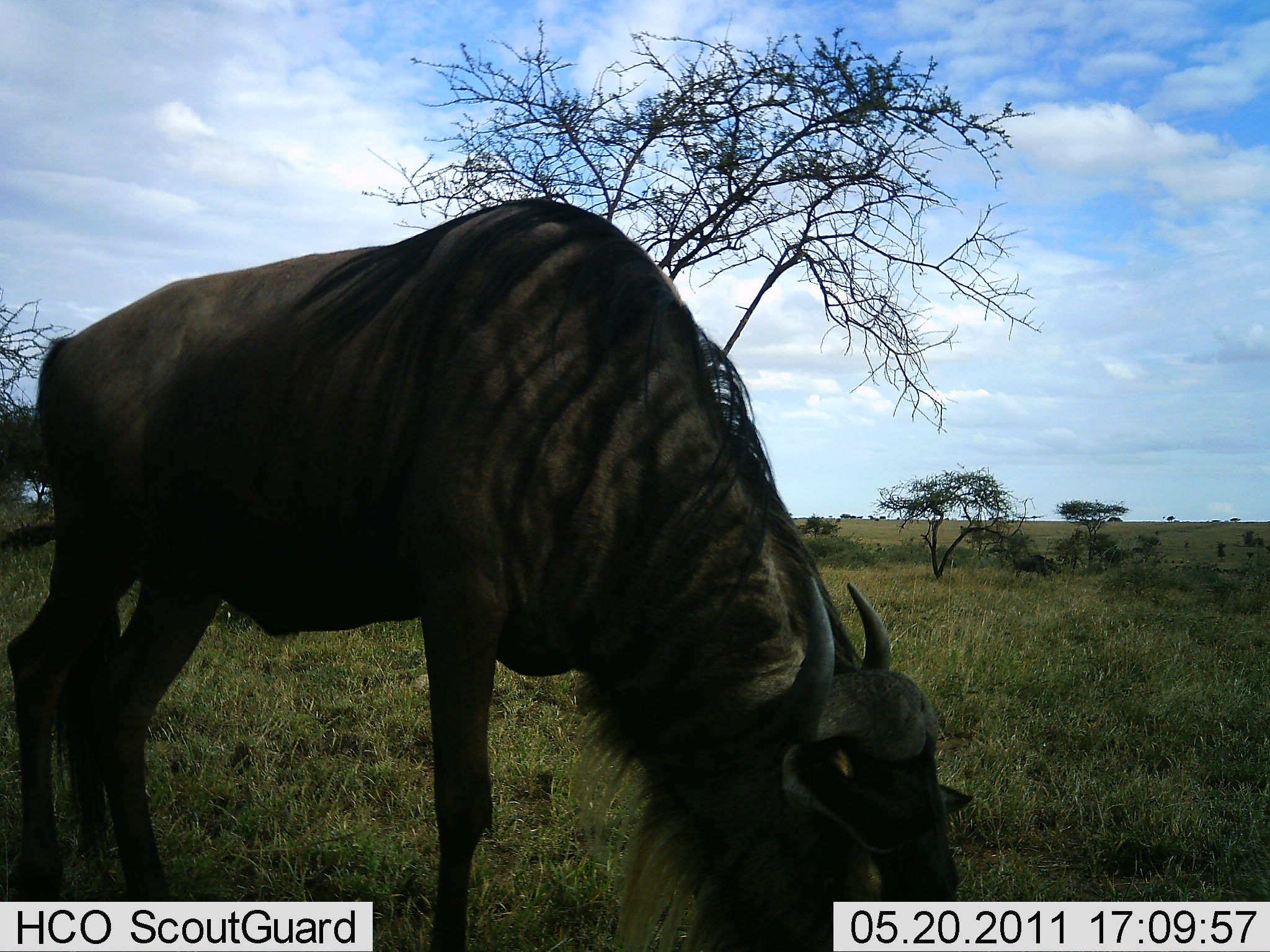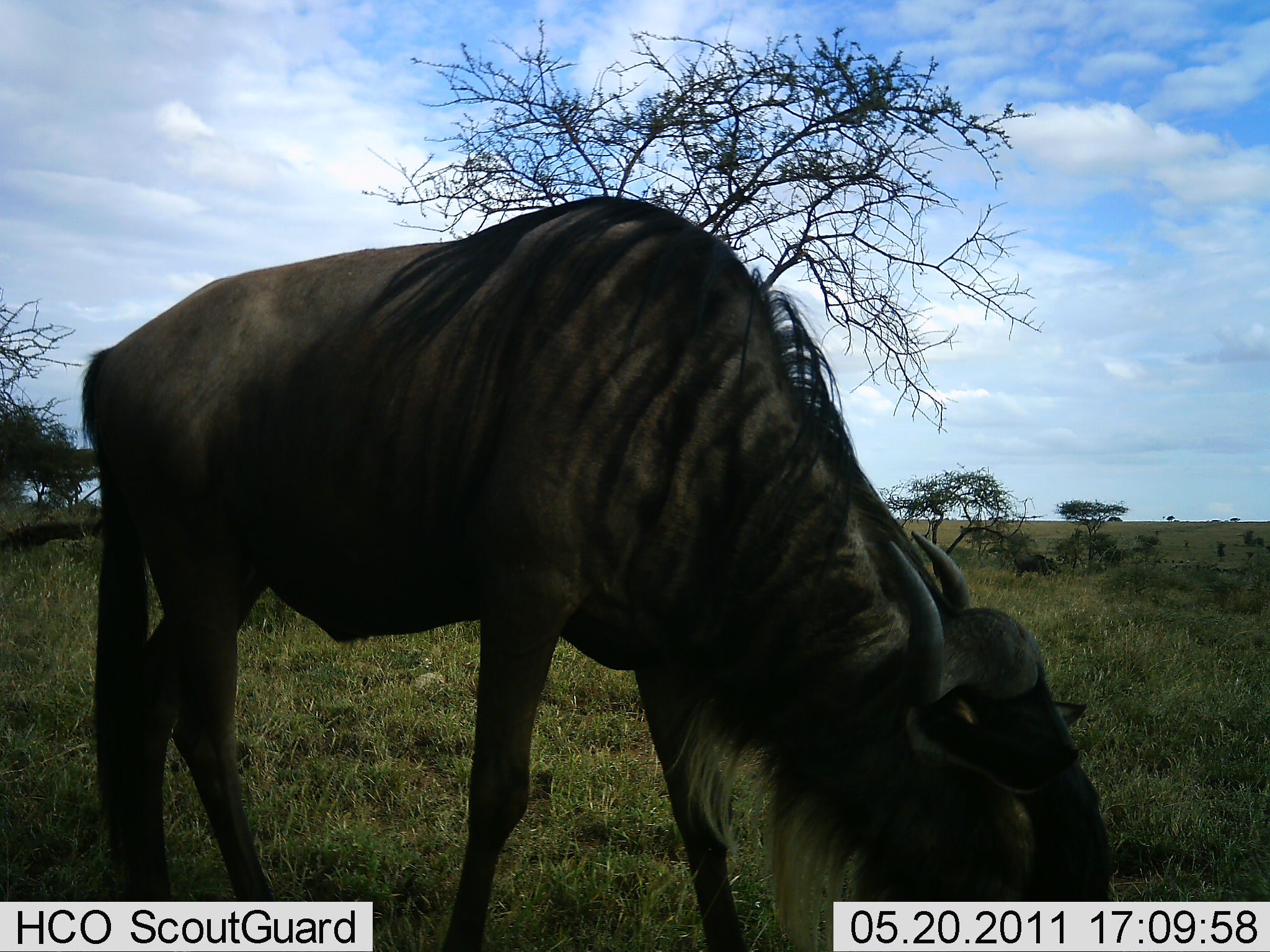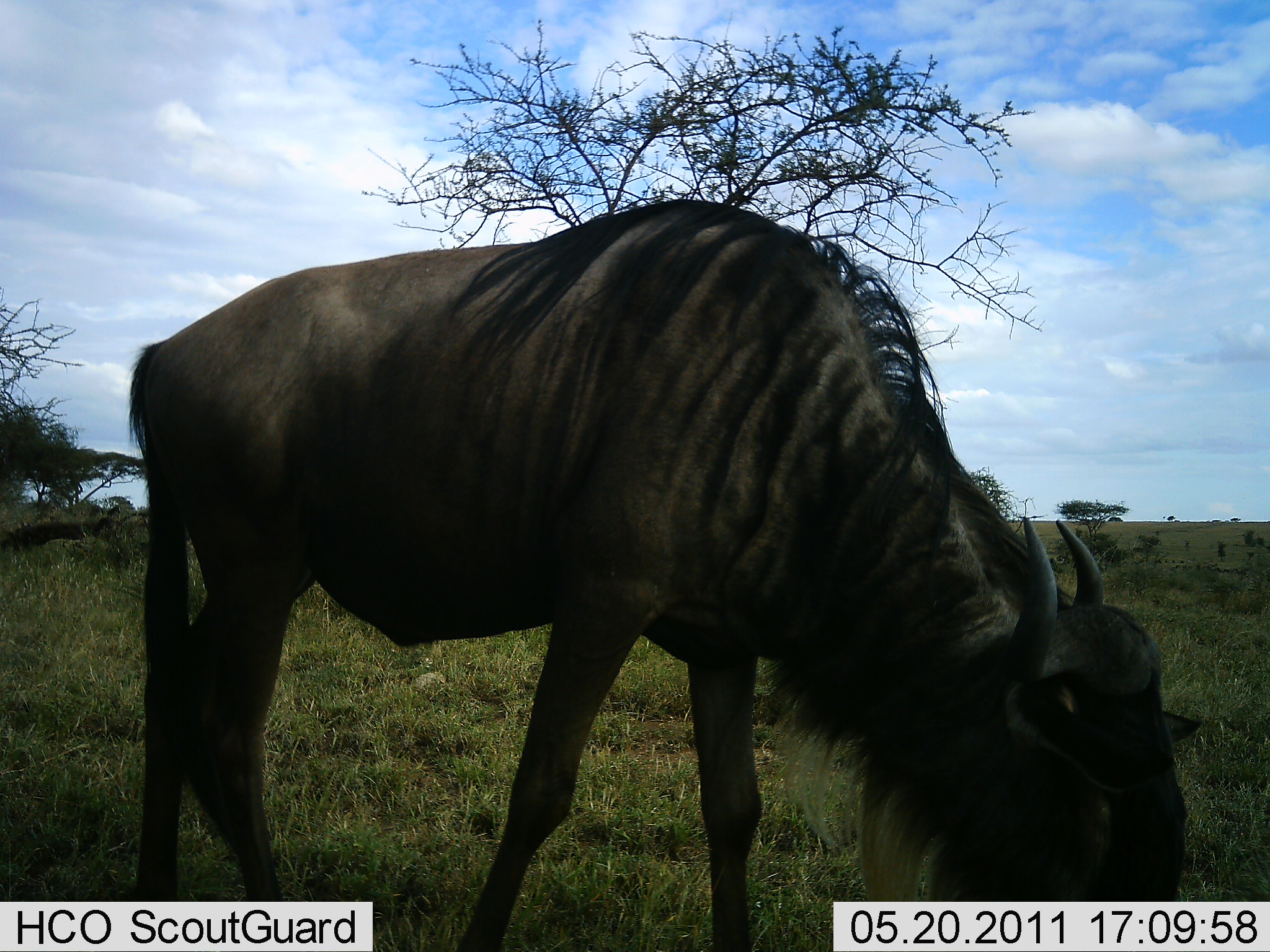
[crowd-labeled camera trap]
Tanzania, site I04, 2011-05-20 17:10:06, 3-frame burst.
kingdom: Animalia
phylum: Chordata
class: Mammalia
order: Artiodactyla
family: Bovidae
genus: Connochaetes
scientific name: Connochaetes taurinus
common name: blue wildebeest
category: wildebeest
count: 1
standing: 29%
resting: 0%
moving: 29%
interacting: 0%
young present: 0%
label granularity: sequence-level